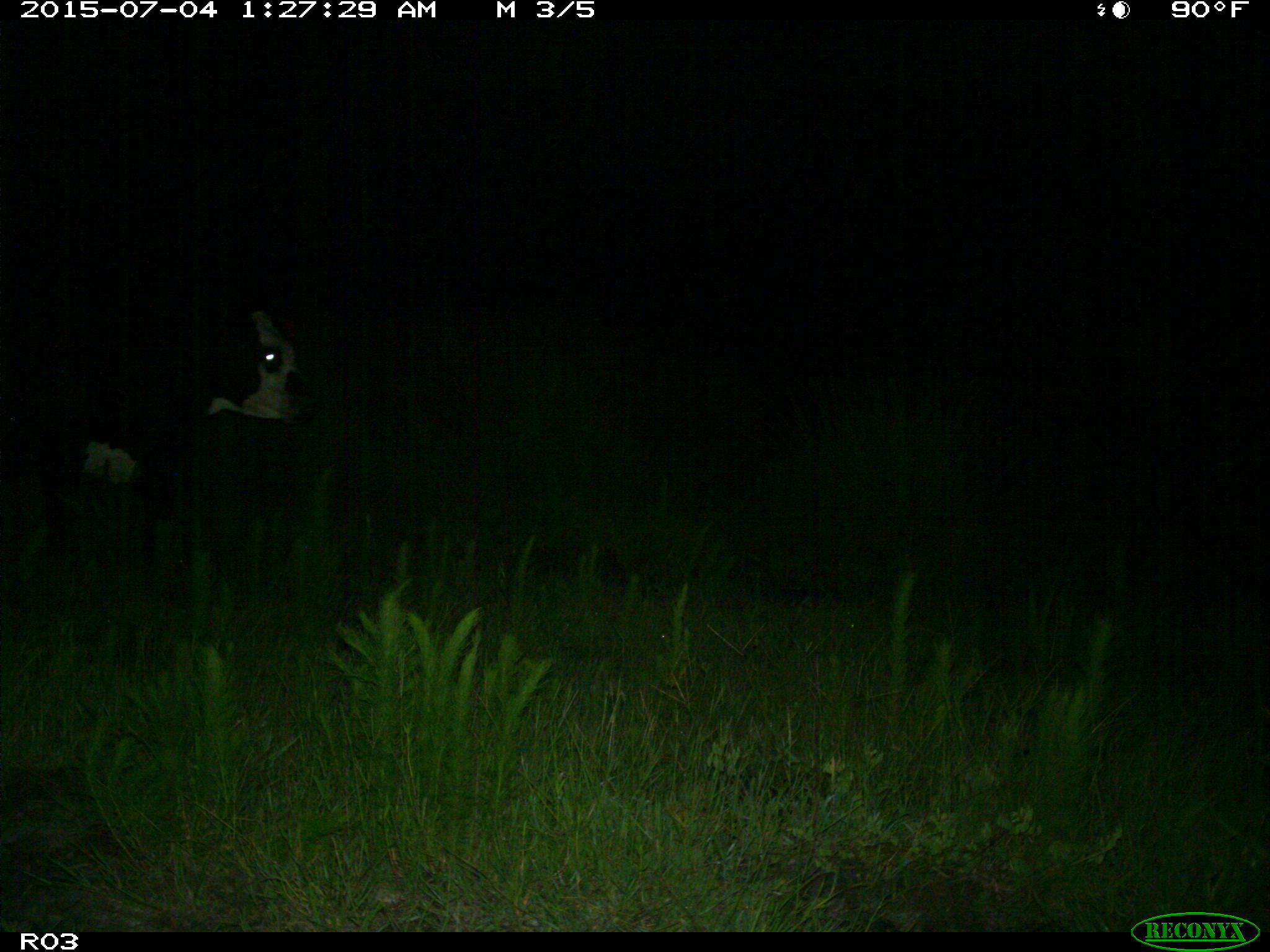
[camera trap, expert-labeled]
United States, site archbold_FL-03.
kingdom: Animalia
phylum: Chordata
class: Mammalia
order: Artiodactyla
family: Bovidae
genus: Bos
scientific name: Bos taurus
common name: domestic cow